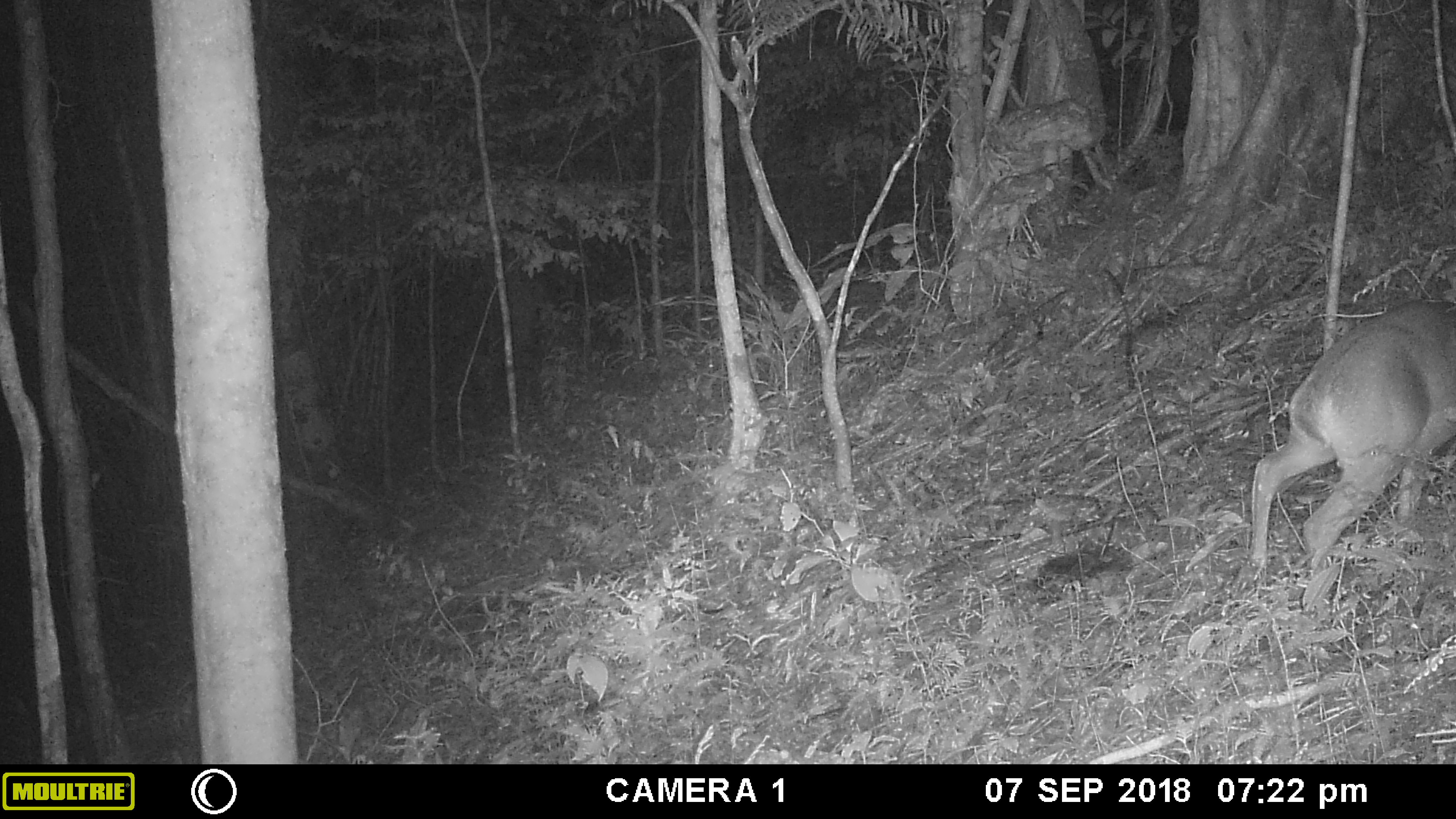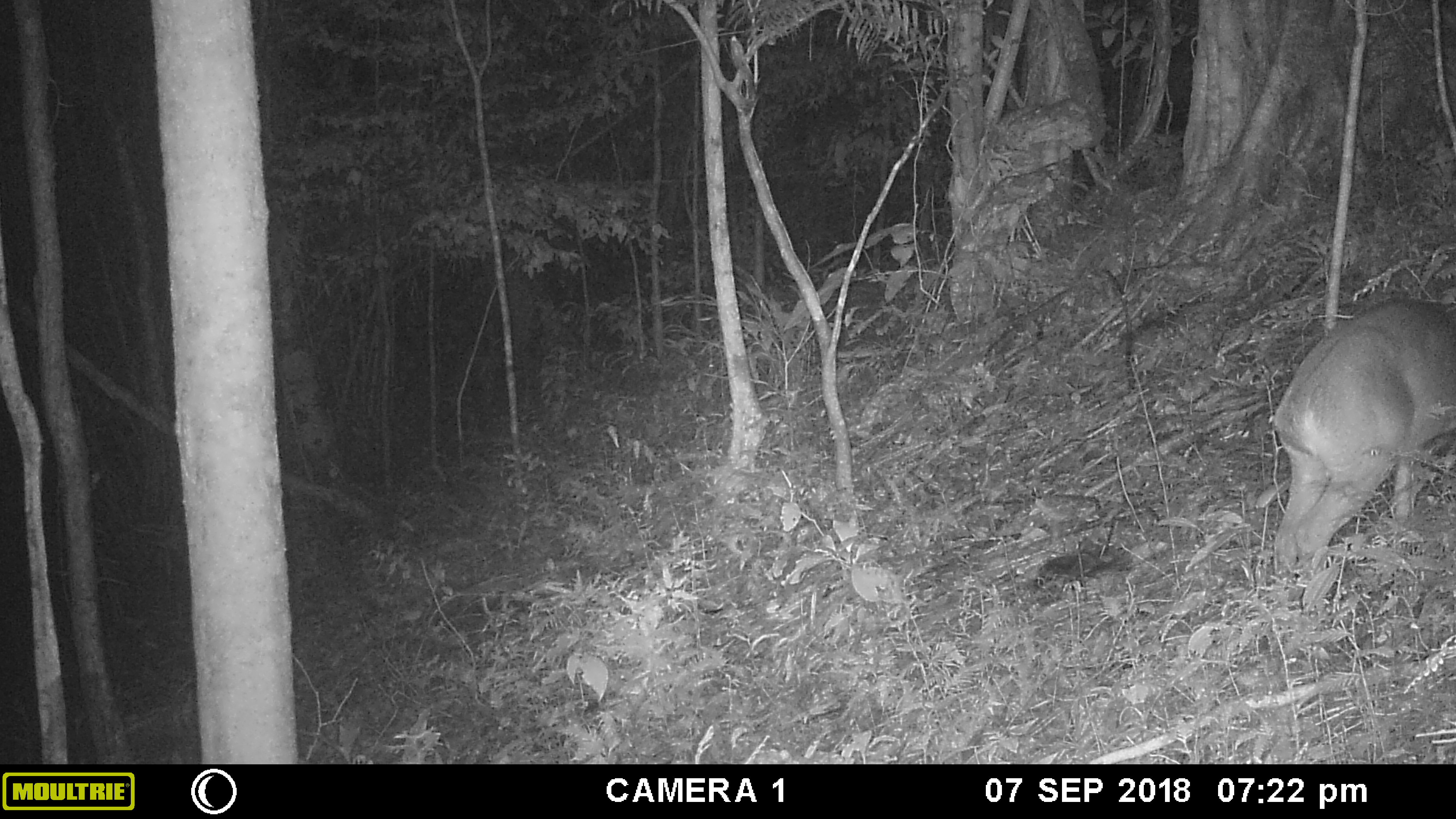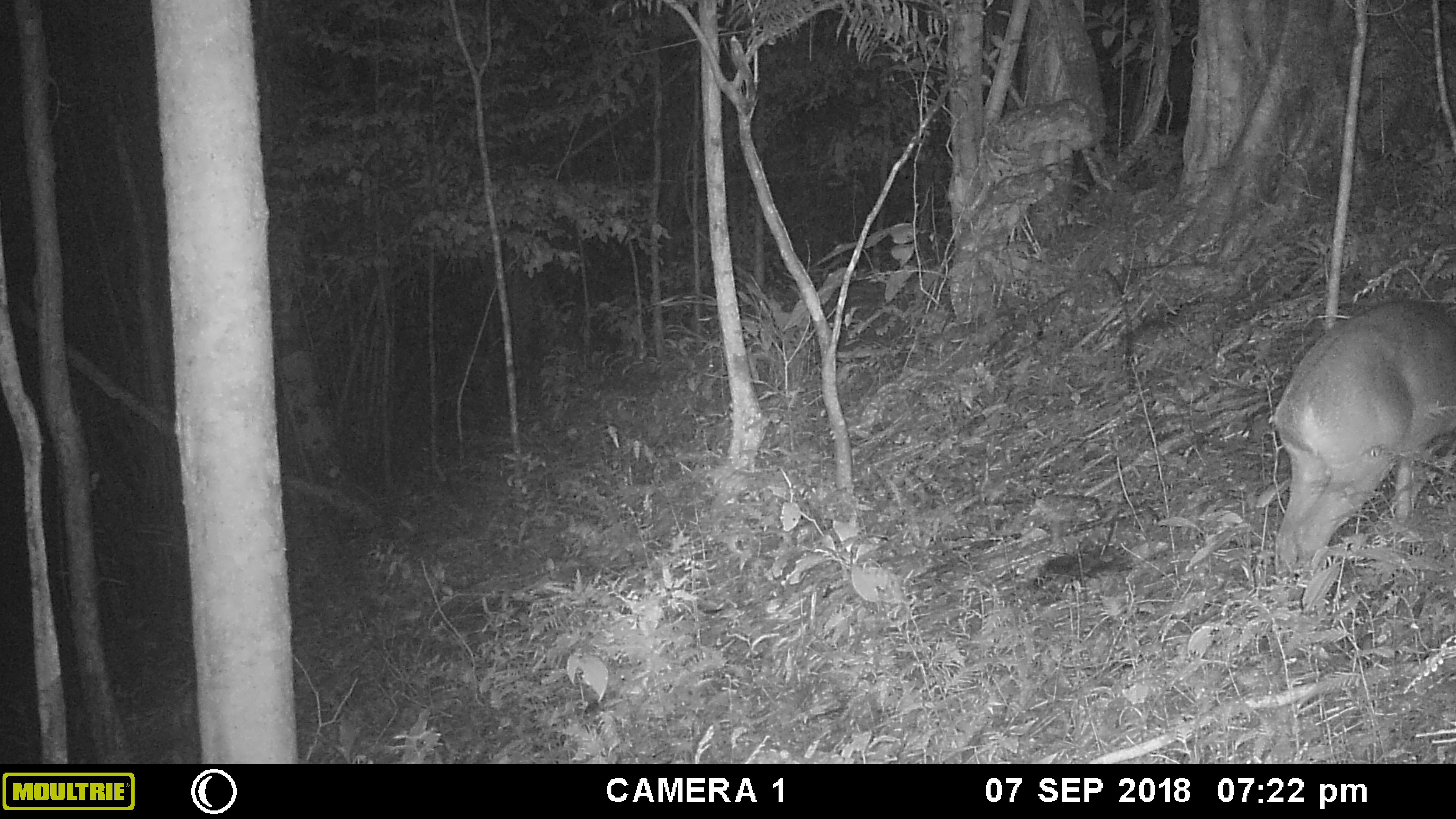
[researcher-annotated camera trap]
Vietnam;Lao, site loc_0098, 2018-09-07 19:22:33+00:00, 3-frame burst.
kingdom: Animalia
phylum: Chordata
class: Mammalia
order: Artiodactyla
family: Cervidae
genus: Muntiacus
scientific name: Muntiacus vuquangensis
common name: large-antlered muntjac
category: large antlered muntjac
Large antlered muntjac (large-antlered muntjac) (Muntiacus vuquangensis). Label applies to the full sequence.